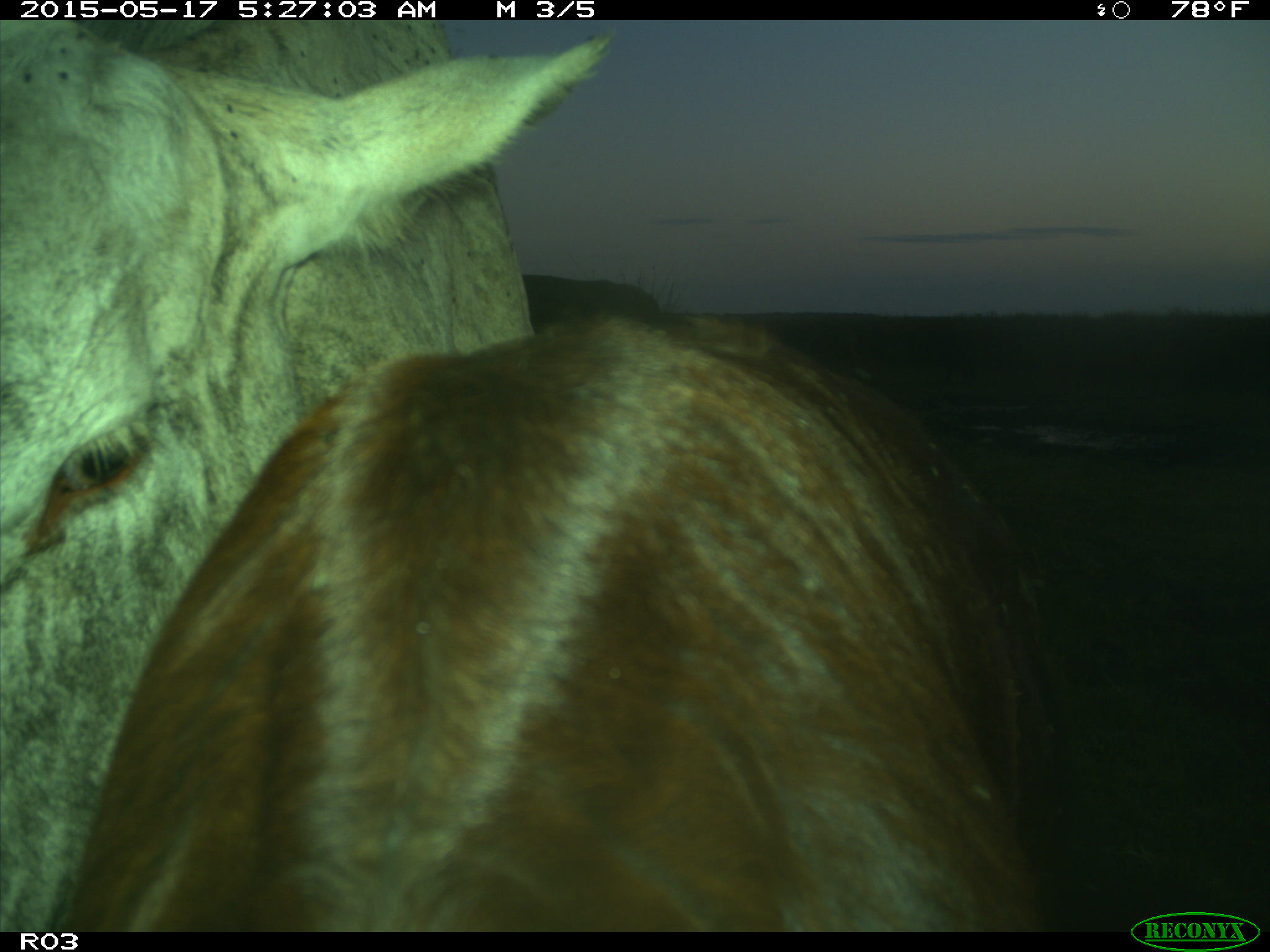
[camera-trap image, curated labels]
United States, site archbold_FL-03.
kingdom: Animalia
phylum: Chordata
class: Mammalia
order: Artiodactyla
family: Bovidae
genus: Bos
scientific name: Bos taurus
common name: domestic cow